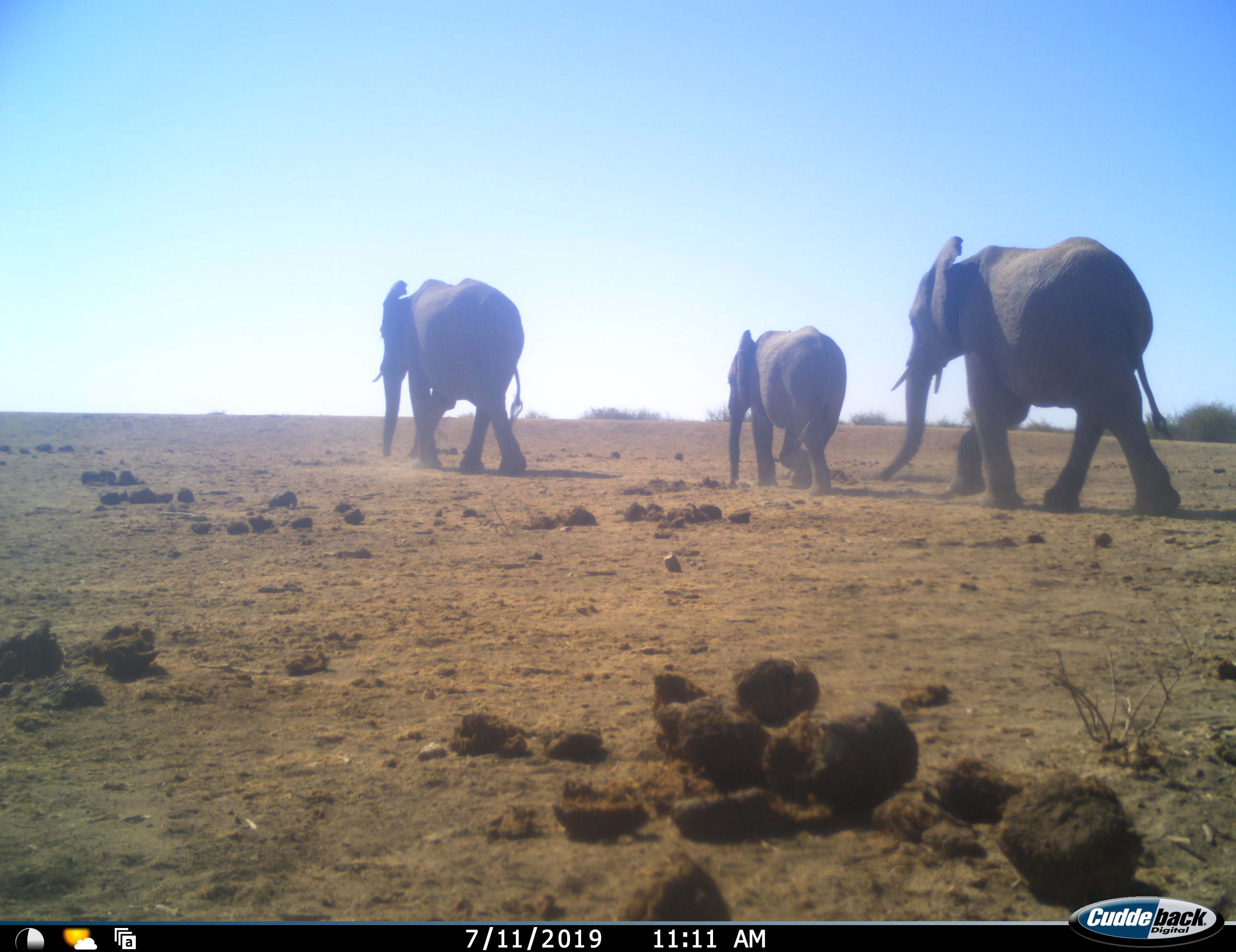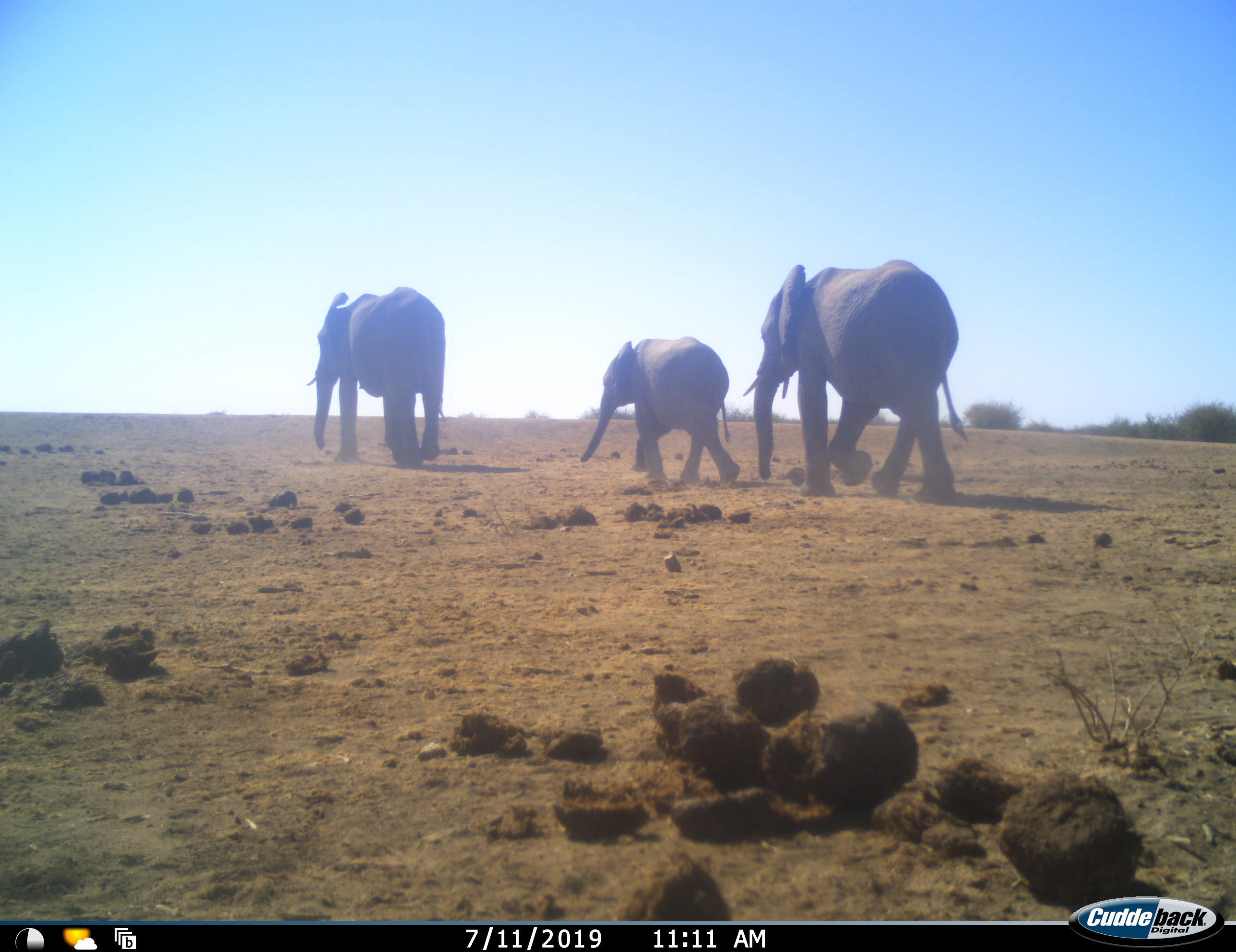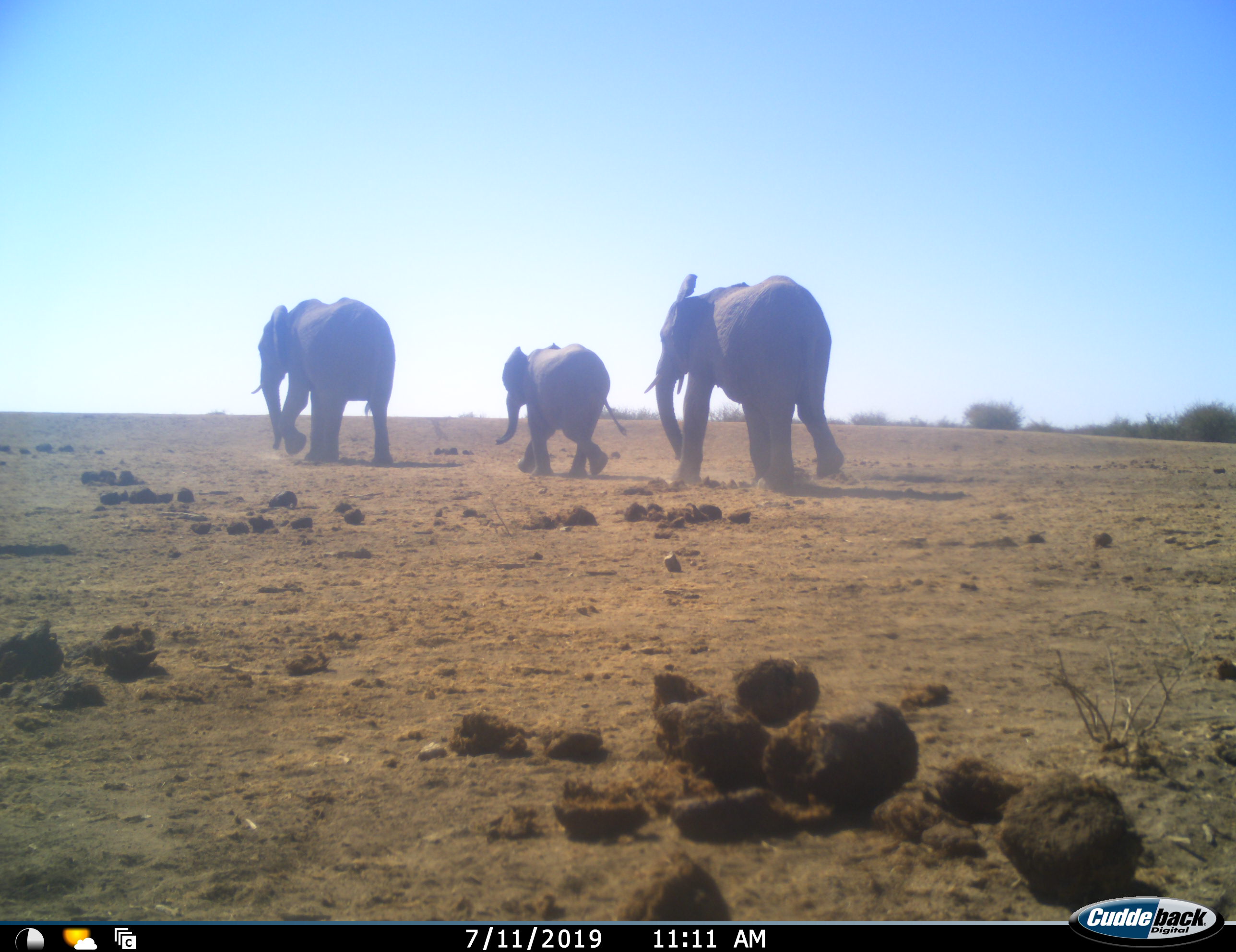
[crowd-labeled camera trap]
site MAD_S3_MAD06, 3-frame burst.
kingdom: Animalia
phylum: Chordata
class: Mammalia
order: Proboscidea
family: Elephantidae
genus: Loxodonta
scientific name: Loxodonta africana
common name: african bush elephant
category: elephant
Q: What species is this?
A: Elephant (african bush elephant) (Loxodonta africana).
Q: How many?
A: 3.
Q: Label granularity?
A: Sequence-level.